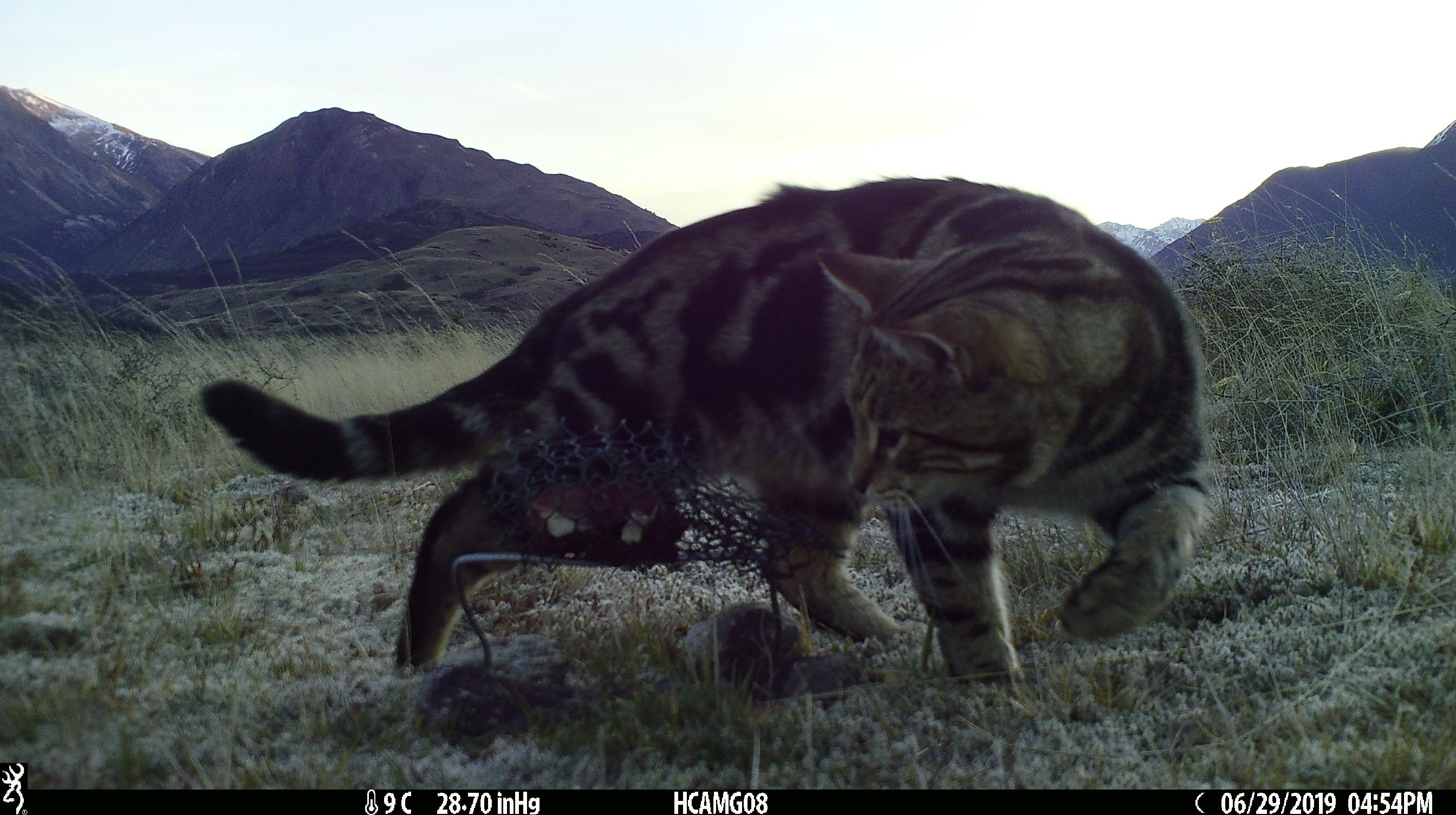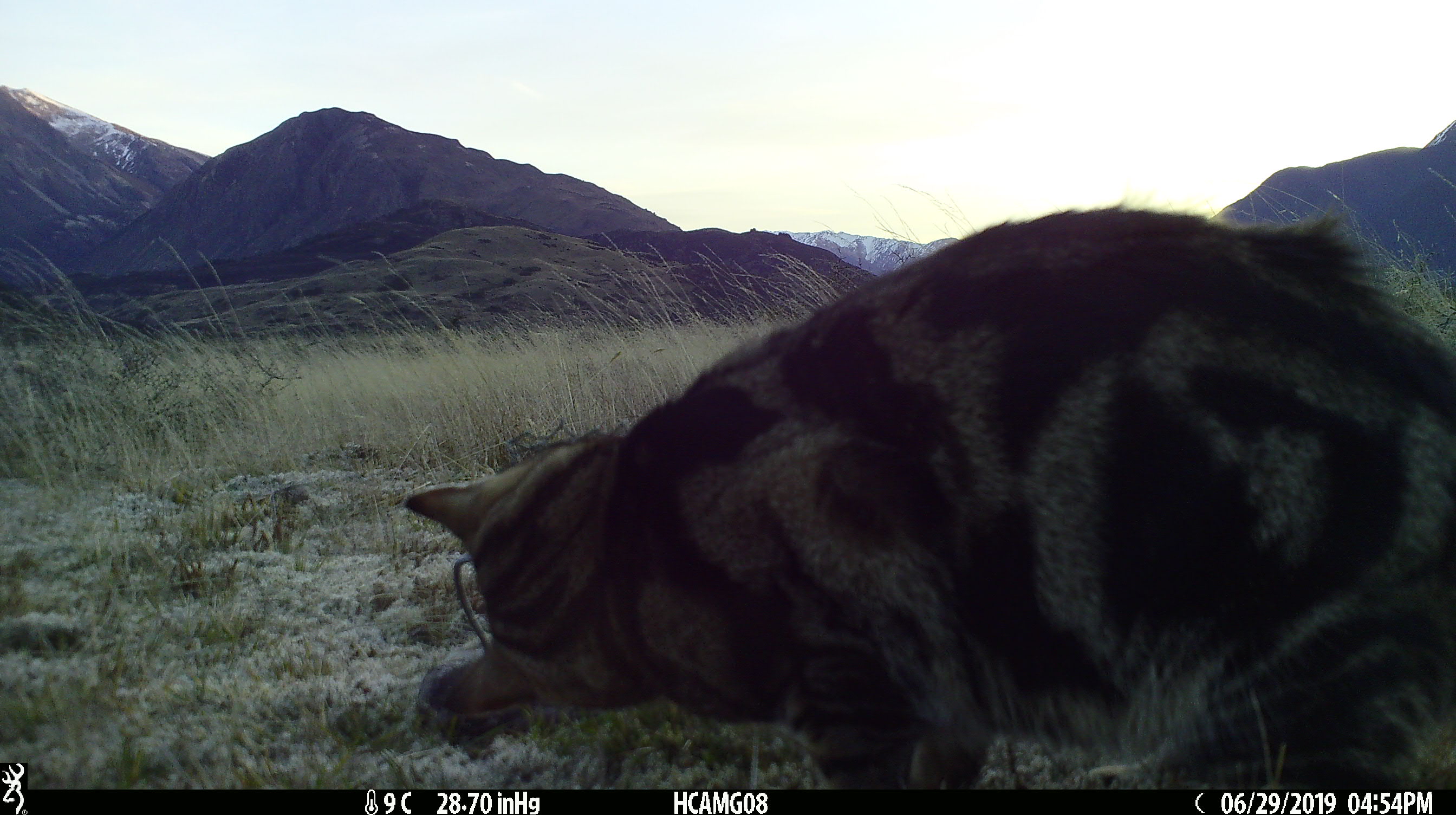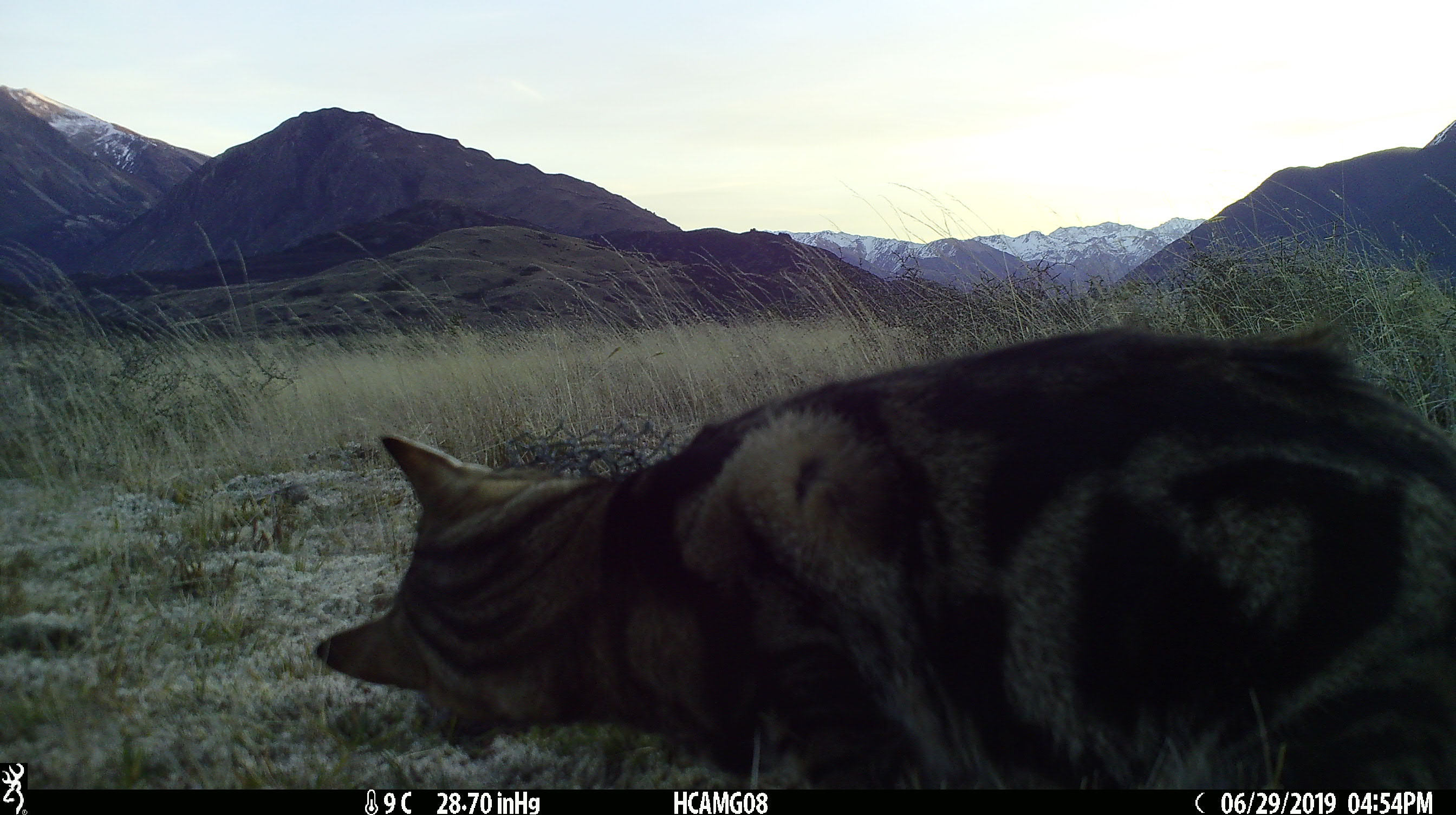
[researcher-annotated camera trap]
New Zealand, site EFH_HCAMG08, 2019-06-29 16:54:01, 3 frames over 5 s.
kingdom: Animalia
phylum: Chordata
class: Mammalia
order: Carnivora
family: Felidae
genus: Felis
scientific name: Felis catus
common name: domestic cat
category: cat